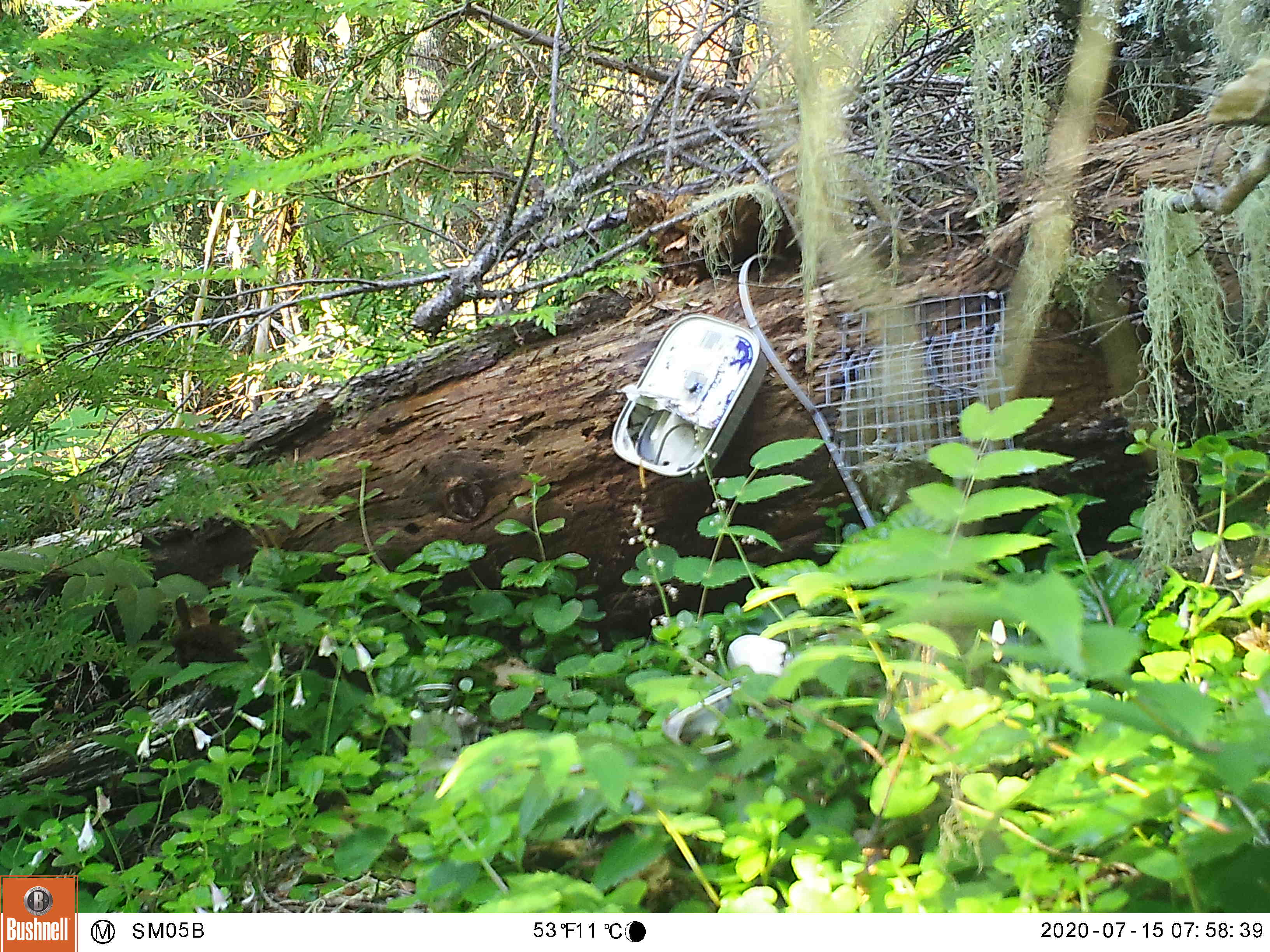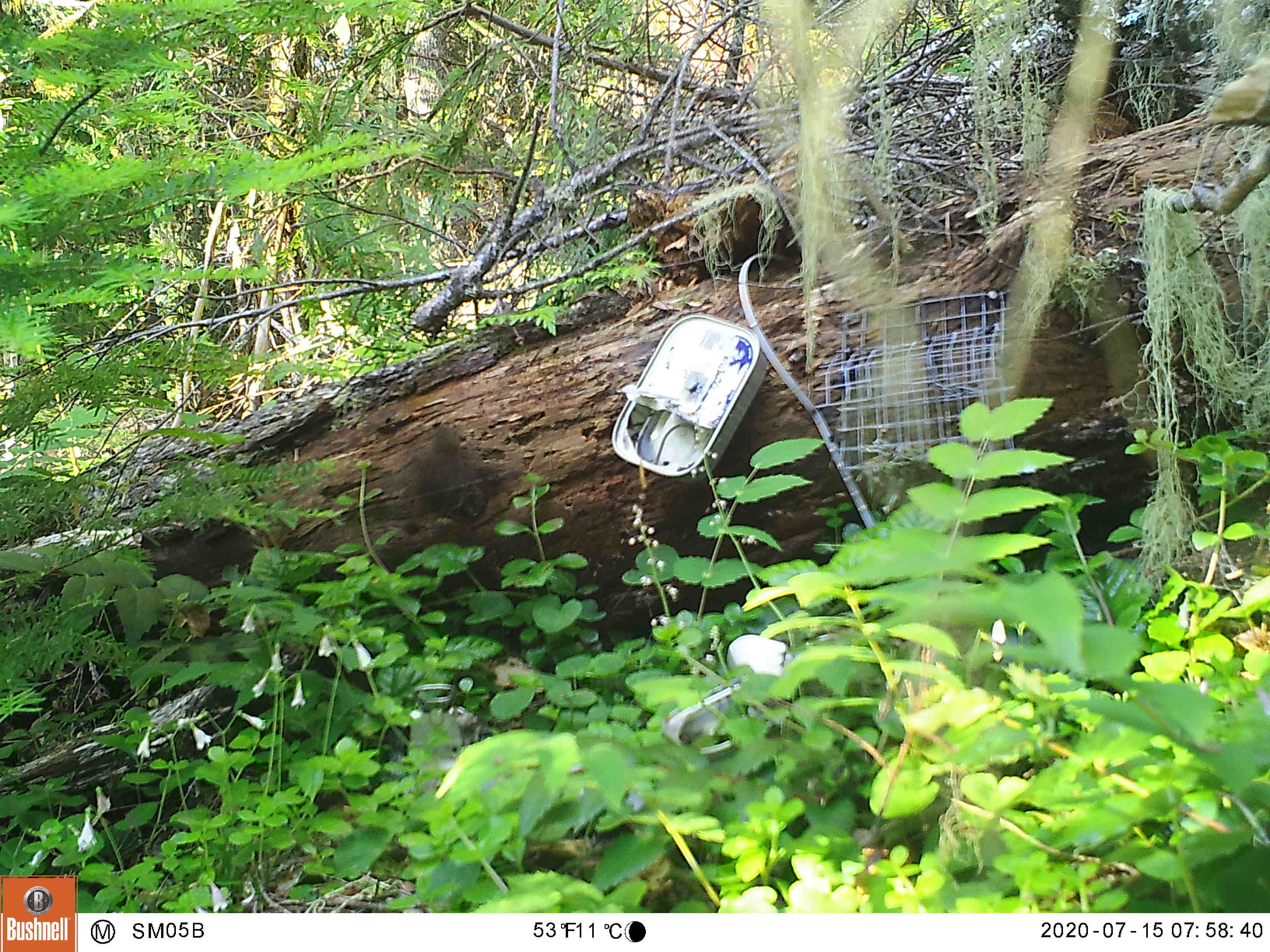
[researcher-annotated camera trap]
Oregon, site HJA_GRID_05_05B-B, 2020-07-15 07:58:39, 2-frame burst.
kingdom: Animalia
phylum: Chordata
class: Aves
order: Passeriformes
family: Troglodytidae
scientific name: Troglodytidae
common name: wrens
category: troglodytidae family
Troglodytidae family (wrens) (Troglodytidae).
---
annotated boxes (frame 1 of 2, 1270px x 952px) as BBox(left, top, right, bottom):
troglodytidae family: BBox(155, 597, 254, 695)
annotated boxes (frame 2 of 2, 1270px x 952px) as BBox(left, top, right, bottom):
troglodytidae family: BBox(395, 417, 516, 547)